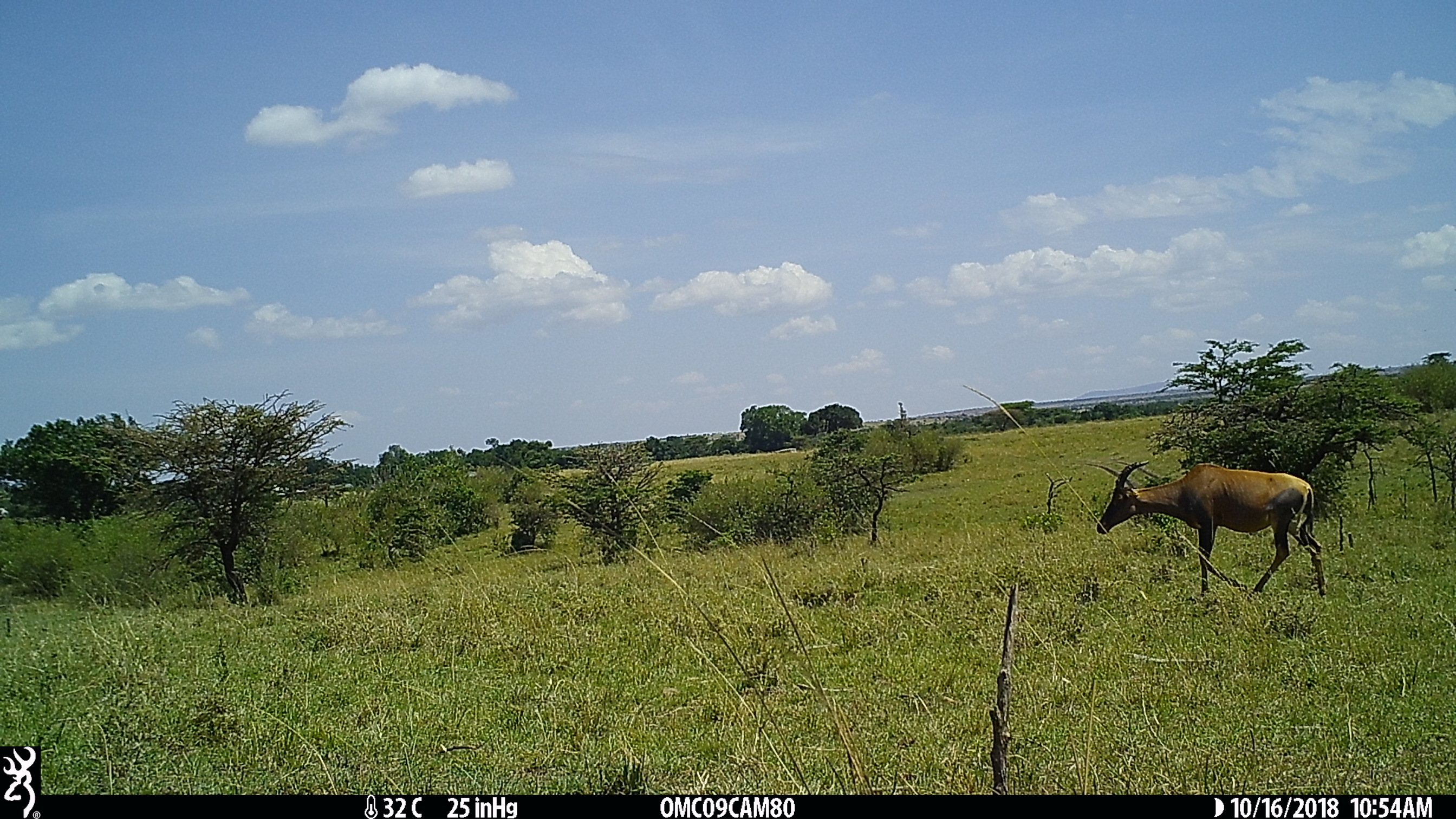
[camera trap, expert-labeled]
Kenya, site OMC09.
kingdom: Animalia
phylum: Chordata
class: Mammalia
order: Artiodactyla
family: Bovidae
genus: Damaliscus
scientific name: Damaliscus lunatus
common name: topi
Topi (Damaliscus lunatus).